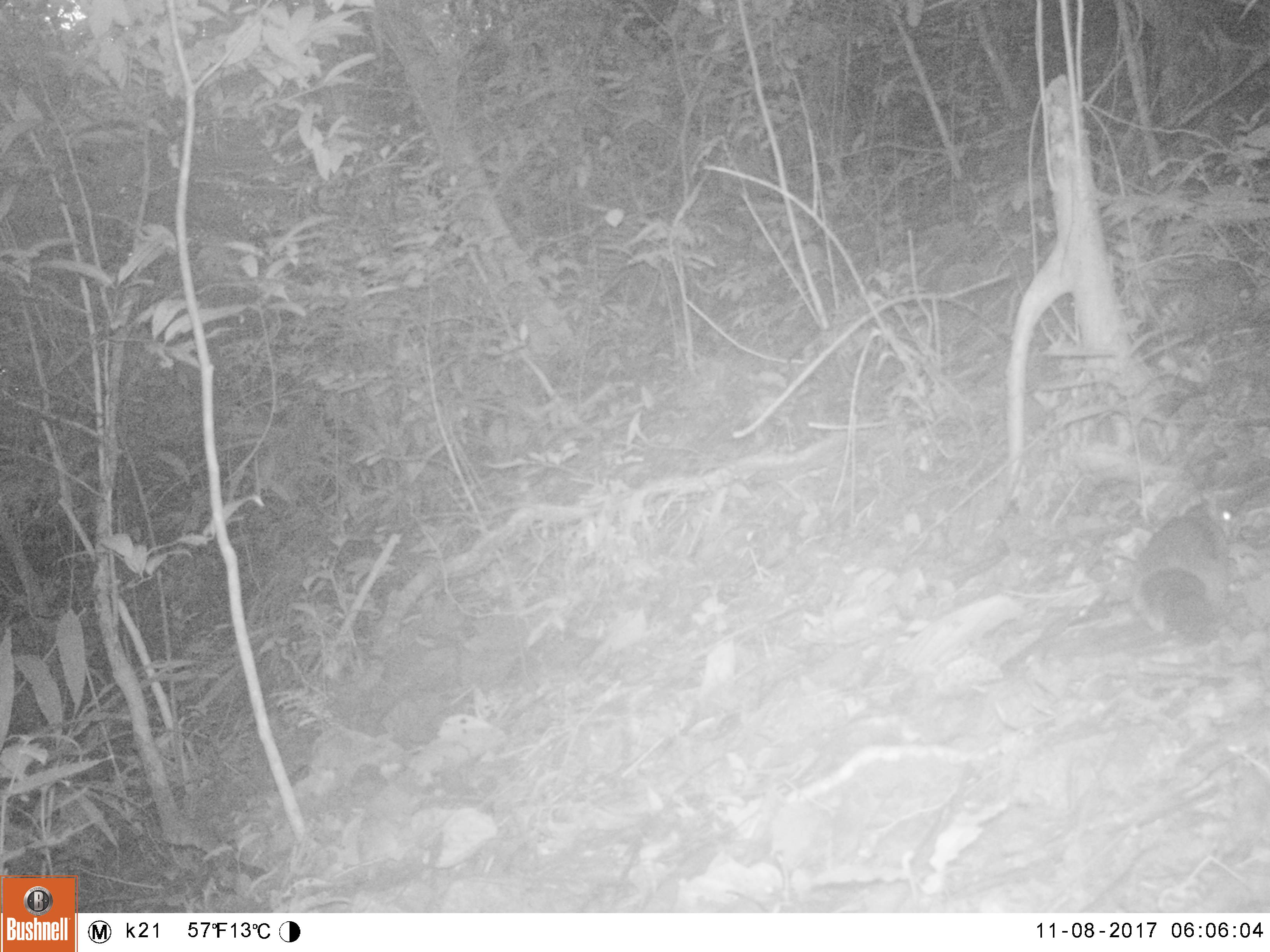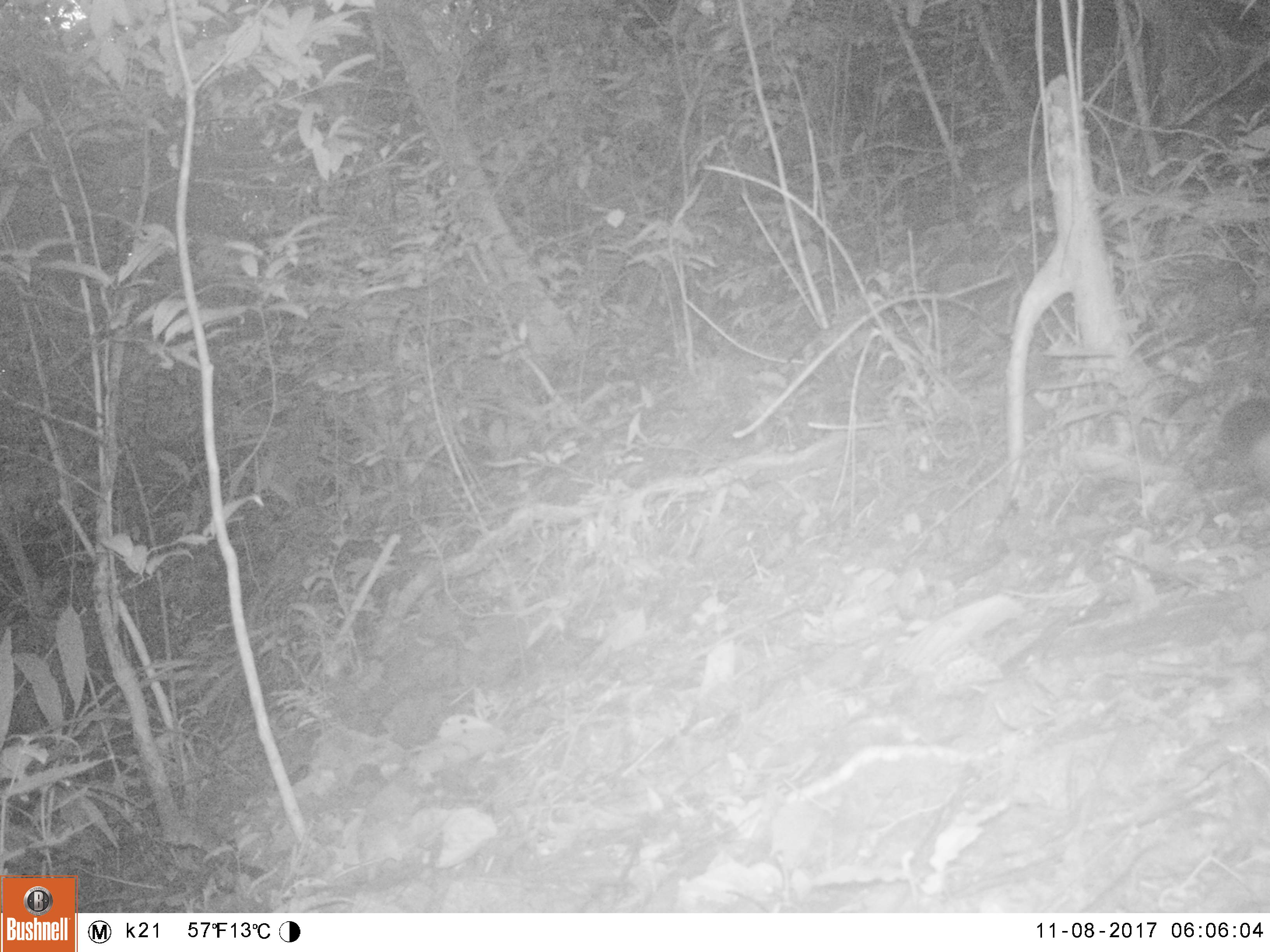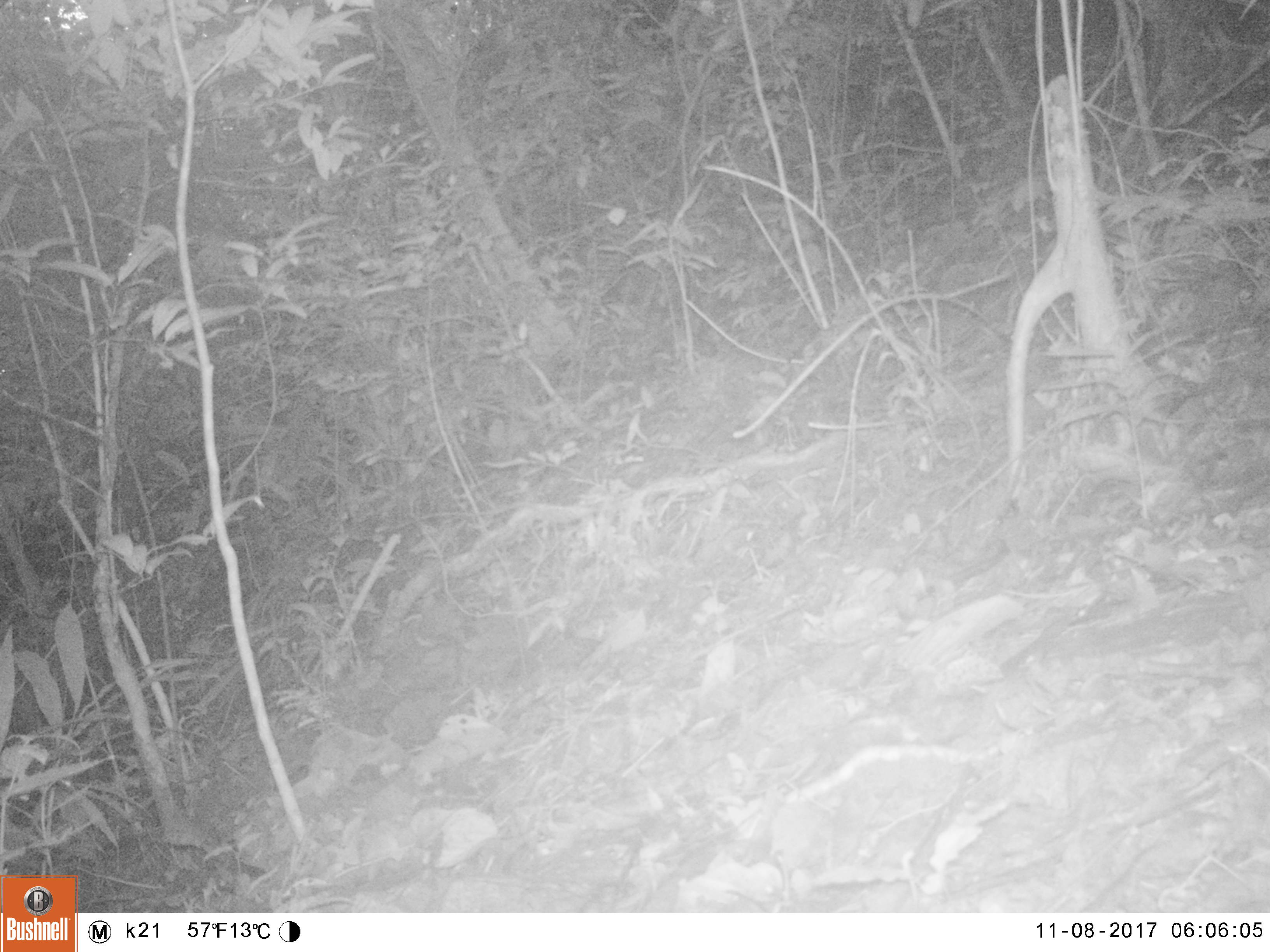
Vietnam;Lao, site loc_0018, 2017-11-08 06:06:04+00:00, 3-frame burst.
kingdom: Animalia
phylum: Chordata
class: Mammalia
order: Rodentia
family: Sciuridae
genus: Sciurus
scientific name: Sciurus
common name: squirrel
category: unidentified squirrel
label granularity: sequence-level